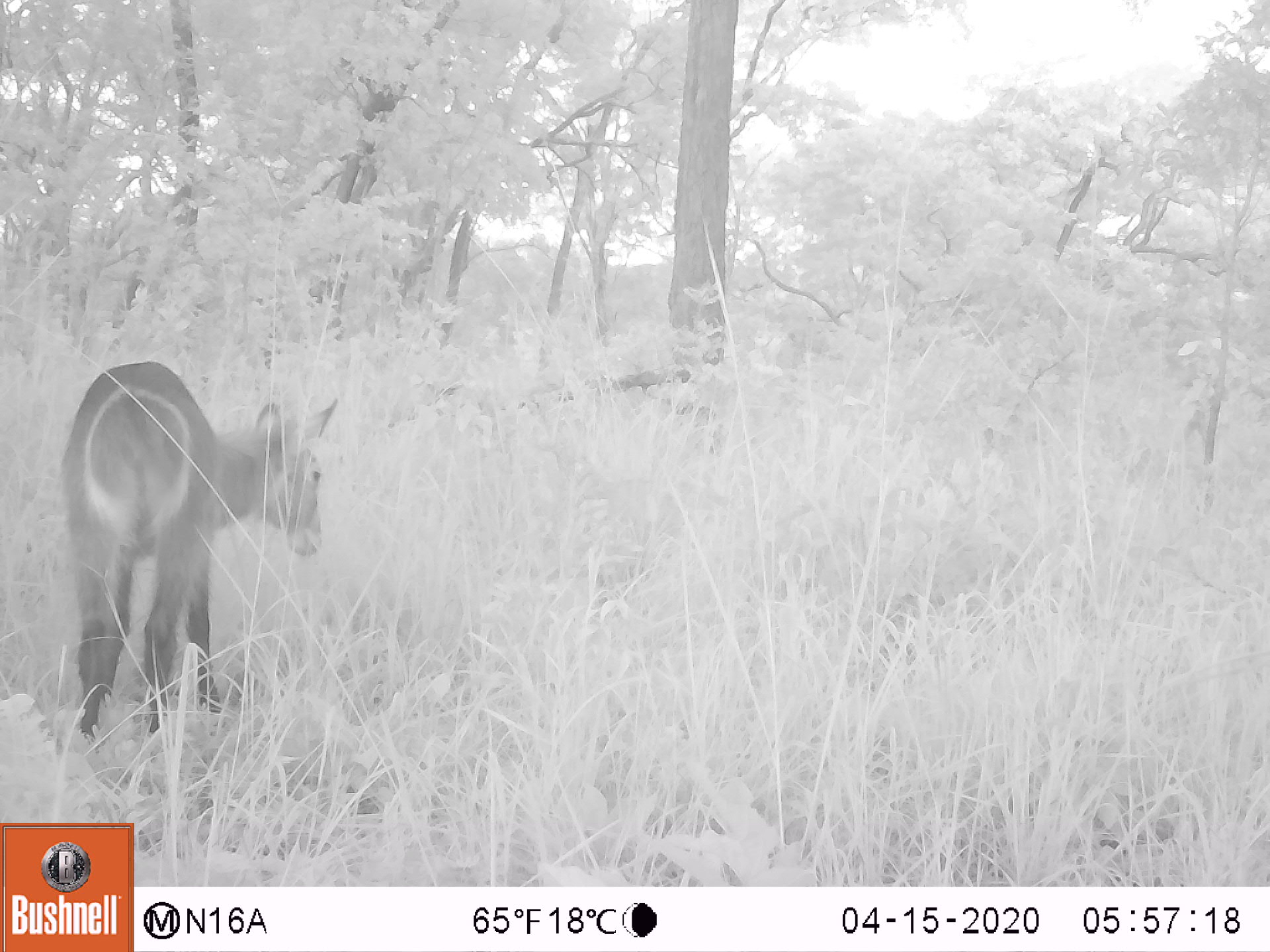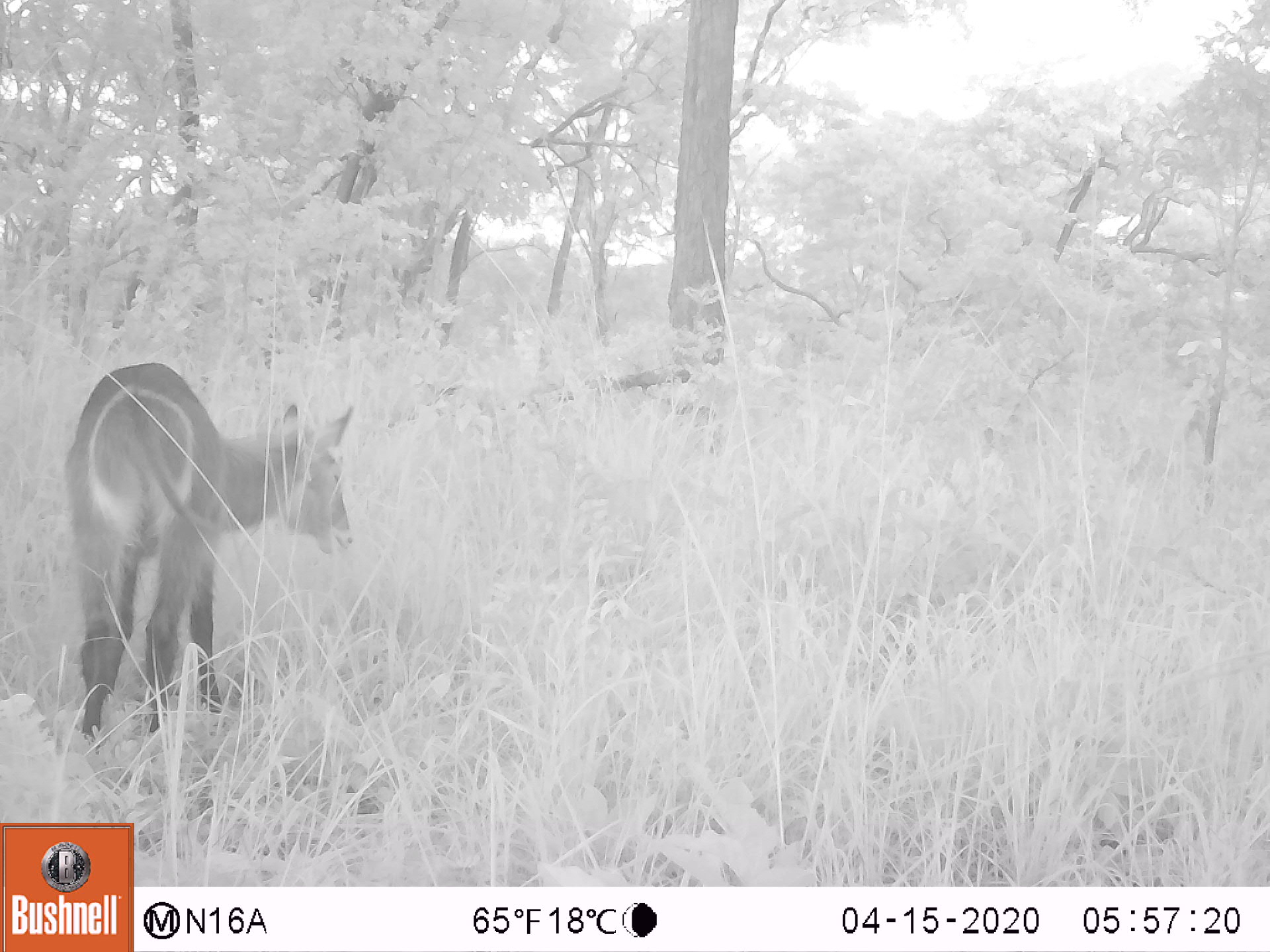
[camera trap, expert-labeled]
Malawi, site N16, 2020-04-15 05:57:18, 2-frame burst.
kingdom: Animalia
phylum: Chordata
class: Mammalia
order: Artiodactyla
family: Bovidae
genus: Kobus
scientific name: Kobus ellipsiprymnus ellipsiprymnus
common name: common waterbuck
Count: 1.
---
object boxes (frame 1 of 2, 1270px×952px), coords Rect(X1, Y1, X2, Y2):
common waterbuck: Rect(62, 355, 339, 732)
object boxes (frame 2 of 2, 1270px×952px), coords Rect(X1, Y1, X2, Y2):
common waterbuck: Rect(72, 362, 356, 740)